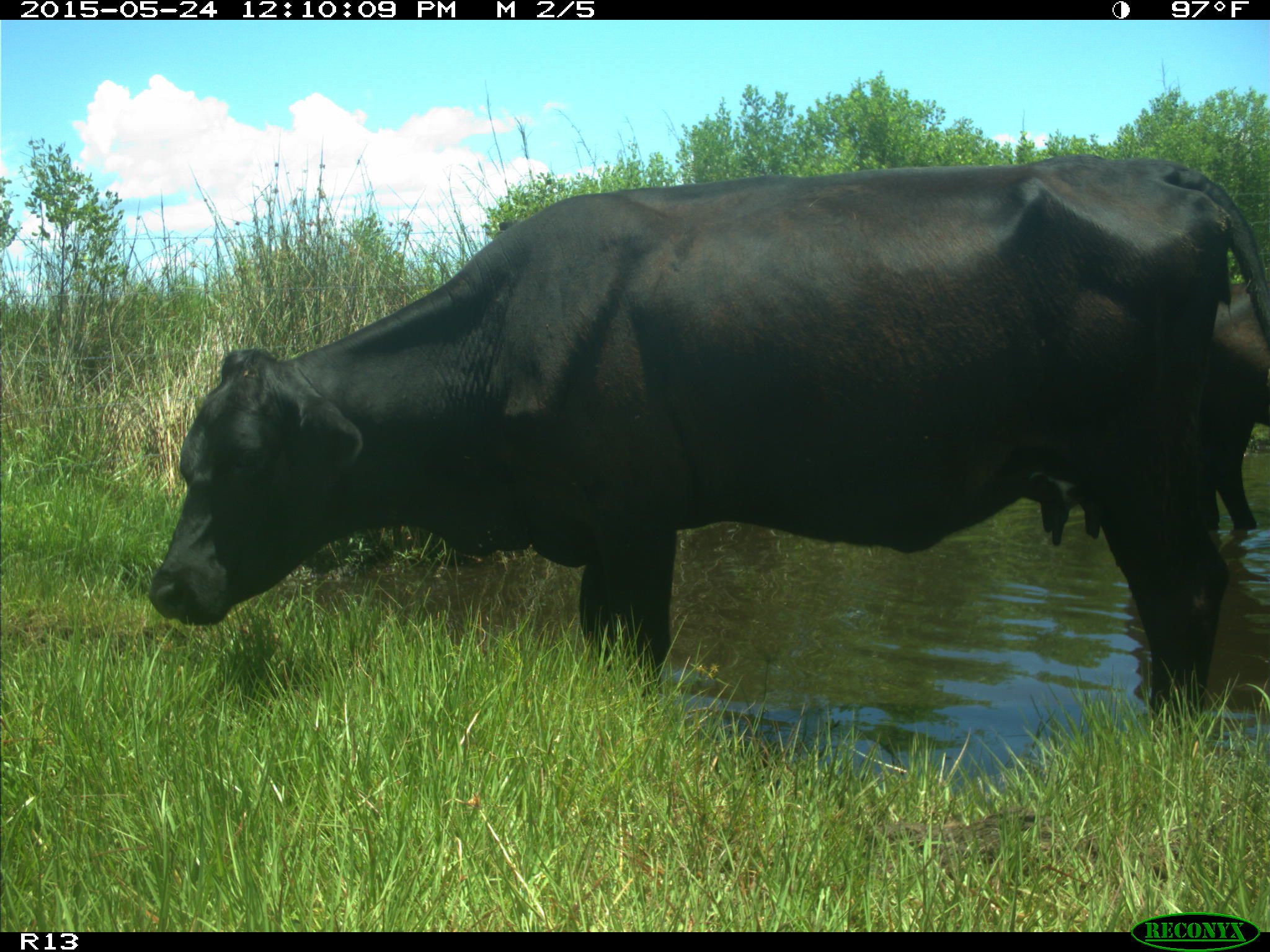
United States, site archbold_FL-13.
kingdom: Animalia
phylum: Chordata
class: Mammalia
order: Artiodactyla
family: Bovidae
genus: Bos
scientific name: Bos taurus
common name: domestic cow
Bos taurus (domestic cow).